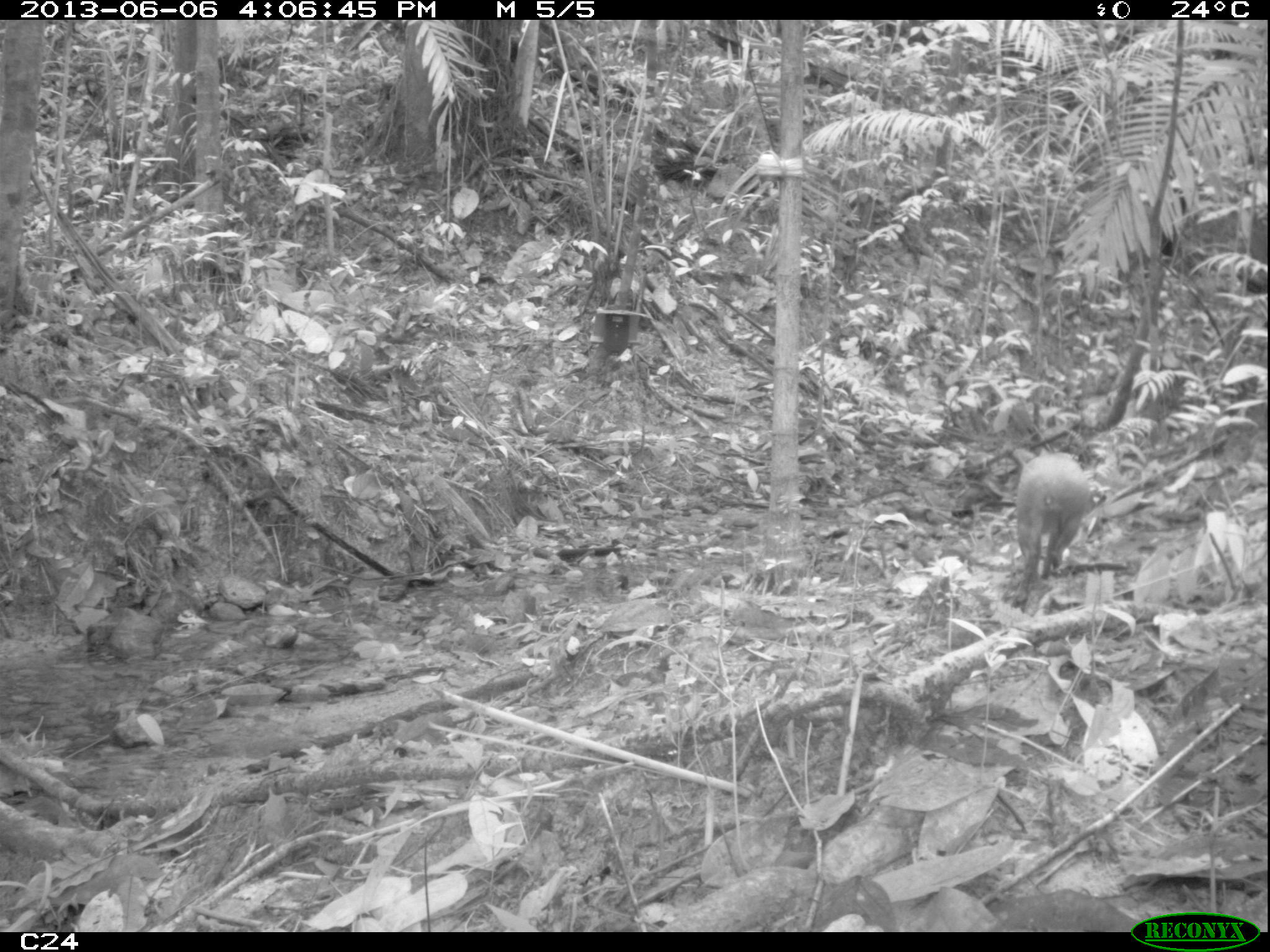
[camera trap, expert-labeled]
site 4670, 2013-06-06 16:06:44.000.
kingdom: Animalia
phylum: Chordata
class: Mammalia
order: Rodentia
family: Dasyproctidae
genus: Dasyprocta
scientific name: Dasyprocta leporina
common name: red-rumped agouti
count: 1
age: adult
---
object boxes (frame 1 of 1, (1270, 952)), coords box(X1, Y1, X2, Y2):
dasyprocta leporina: box(1011, 447, 1089, 613)